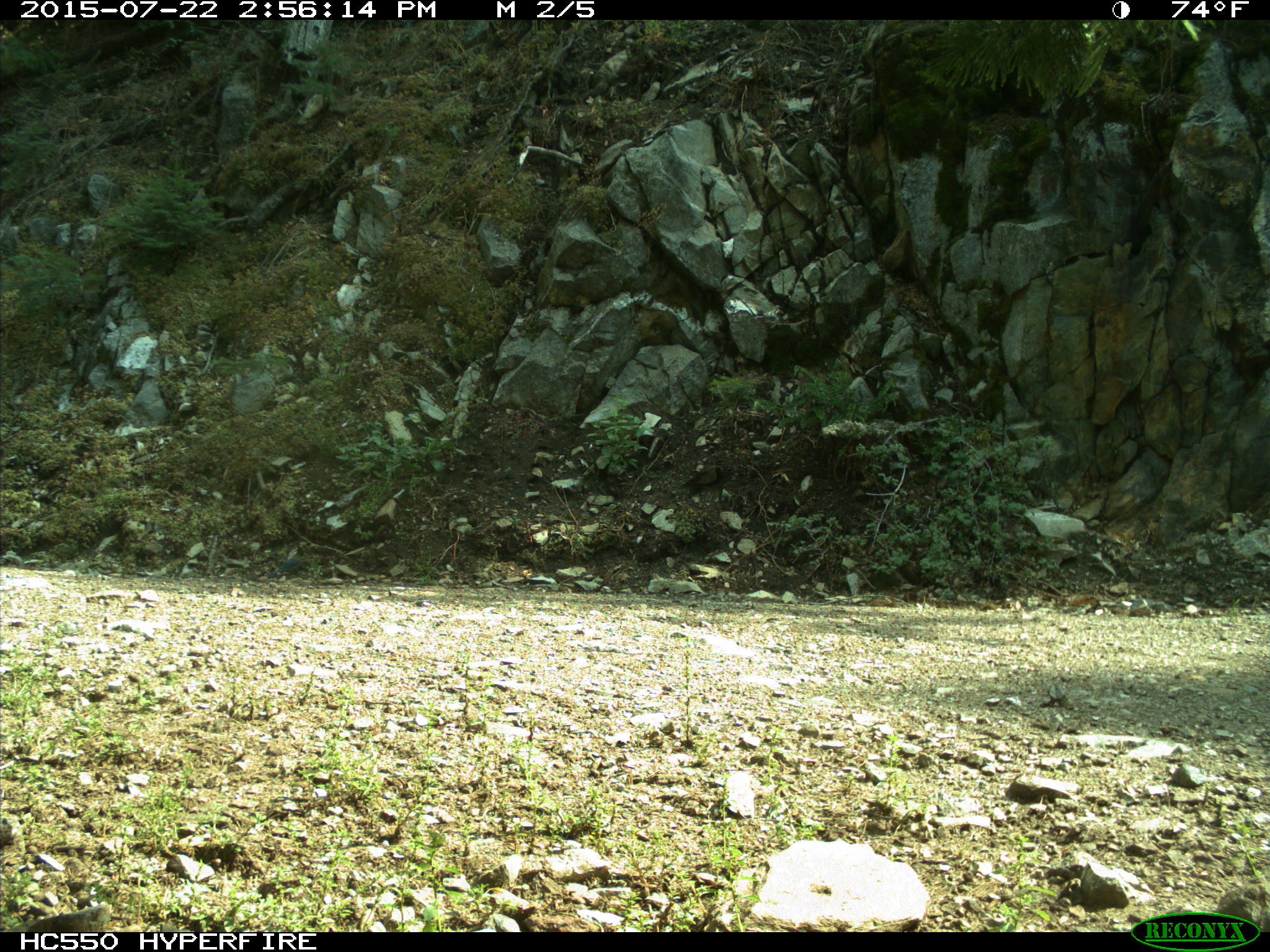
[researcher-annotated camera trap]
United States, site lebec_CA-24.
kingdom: Animalia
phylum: Chordata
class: Aves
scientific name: Aves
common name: birds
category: unidentified bird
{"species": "unidentified bird (birds) (Aves)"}